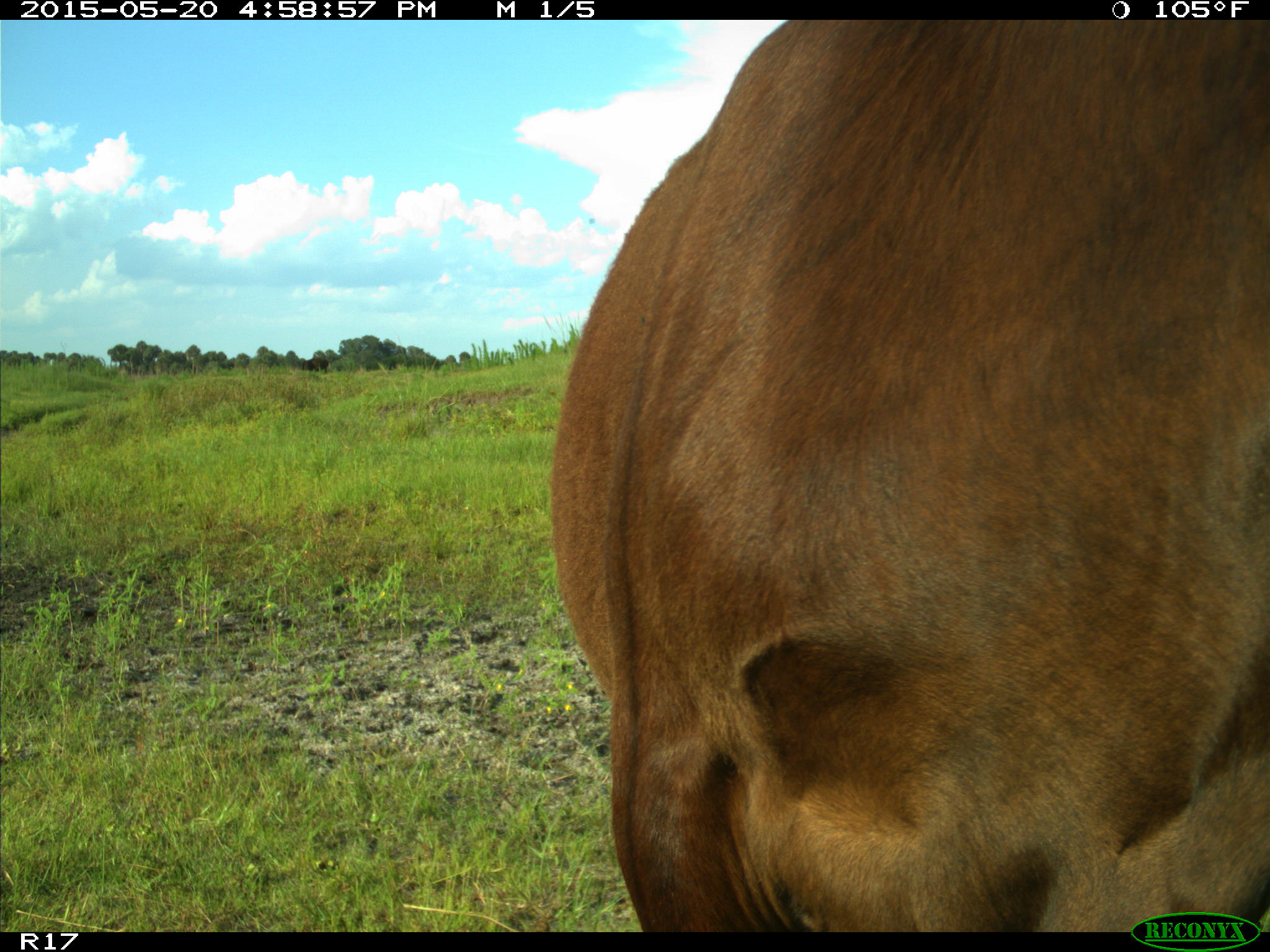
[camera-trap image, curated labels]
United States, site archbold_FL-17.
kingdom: Animalia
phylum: Chordata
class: Mammalia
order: Artiodactyla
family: Bovidae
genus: Bos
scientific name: Bos taurus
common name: domestic cow